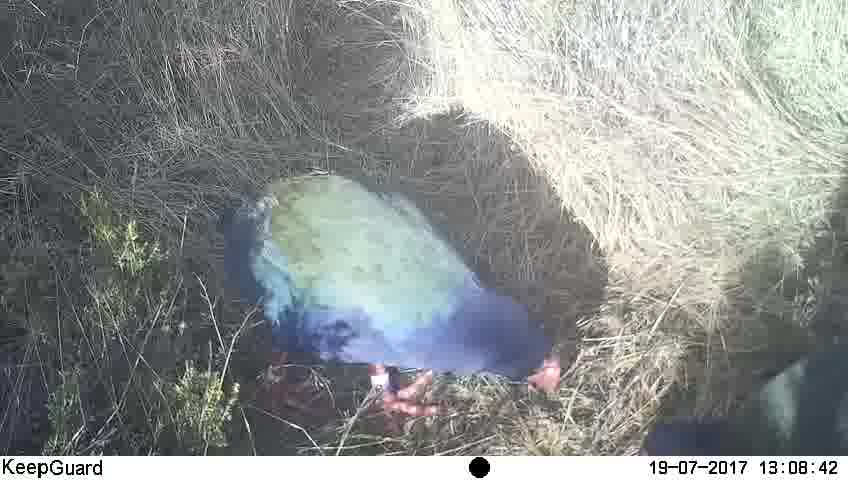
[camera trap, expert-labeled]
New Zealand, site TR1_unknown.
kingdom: Animalia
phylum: Chordata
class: Aves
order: Gruiformes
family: Rallidae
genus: Porphyrio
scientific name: Porphyrio mantelli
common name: takahe